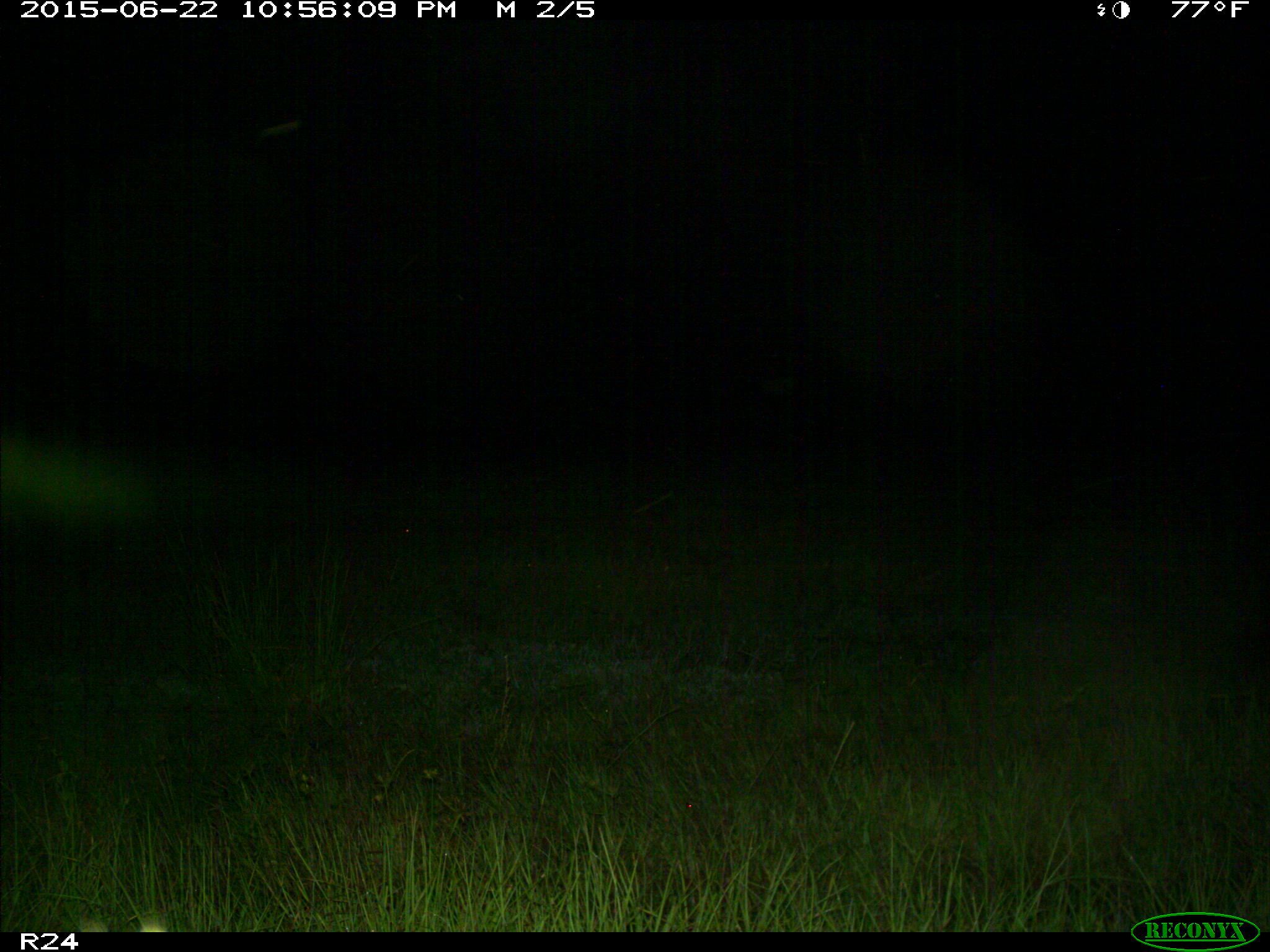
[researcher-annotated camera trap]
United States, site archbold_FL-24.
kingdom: Animalia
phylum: Chordata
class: Mammalia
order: Artiodactyla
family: Bovidae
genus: Bos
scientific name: Bos taurus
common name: domestic cow